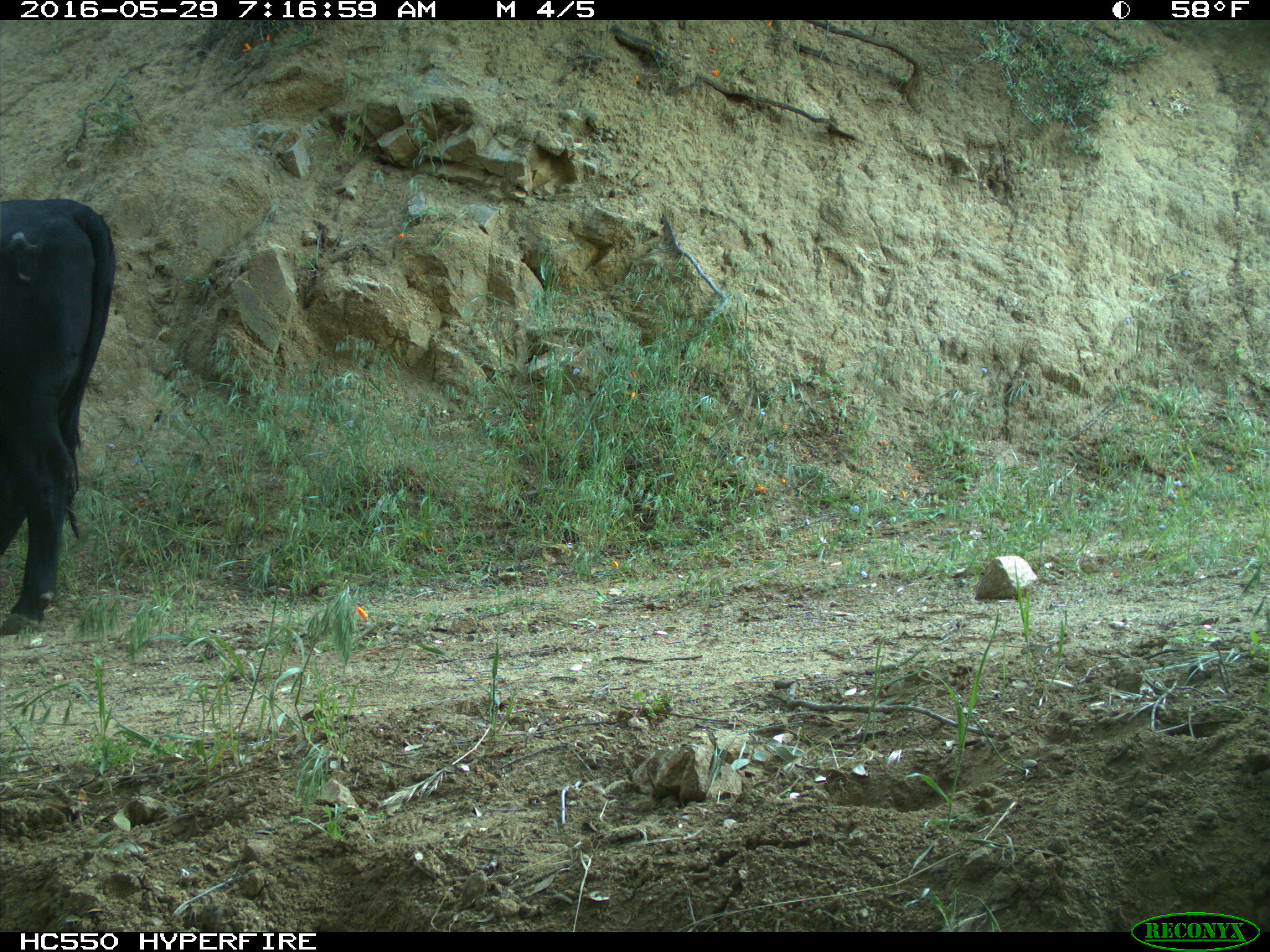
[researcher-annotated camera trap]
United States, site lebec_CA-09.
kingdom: Animalia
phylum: Chordata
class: Mammalia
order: Artiodactyla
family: Bovidae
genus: Bos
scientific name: Bos taurus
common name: domestic cow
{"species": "Bos taurus (domestic cow)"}